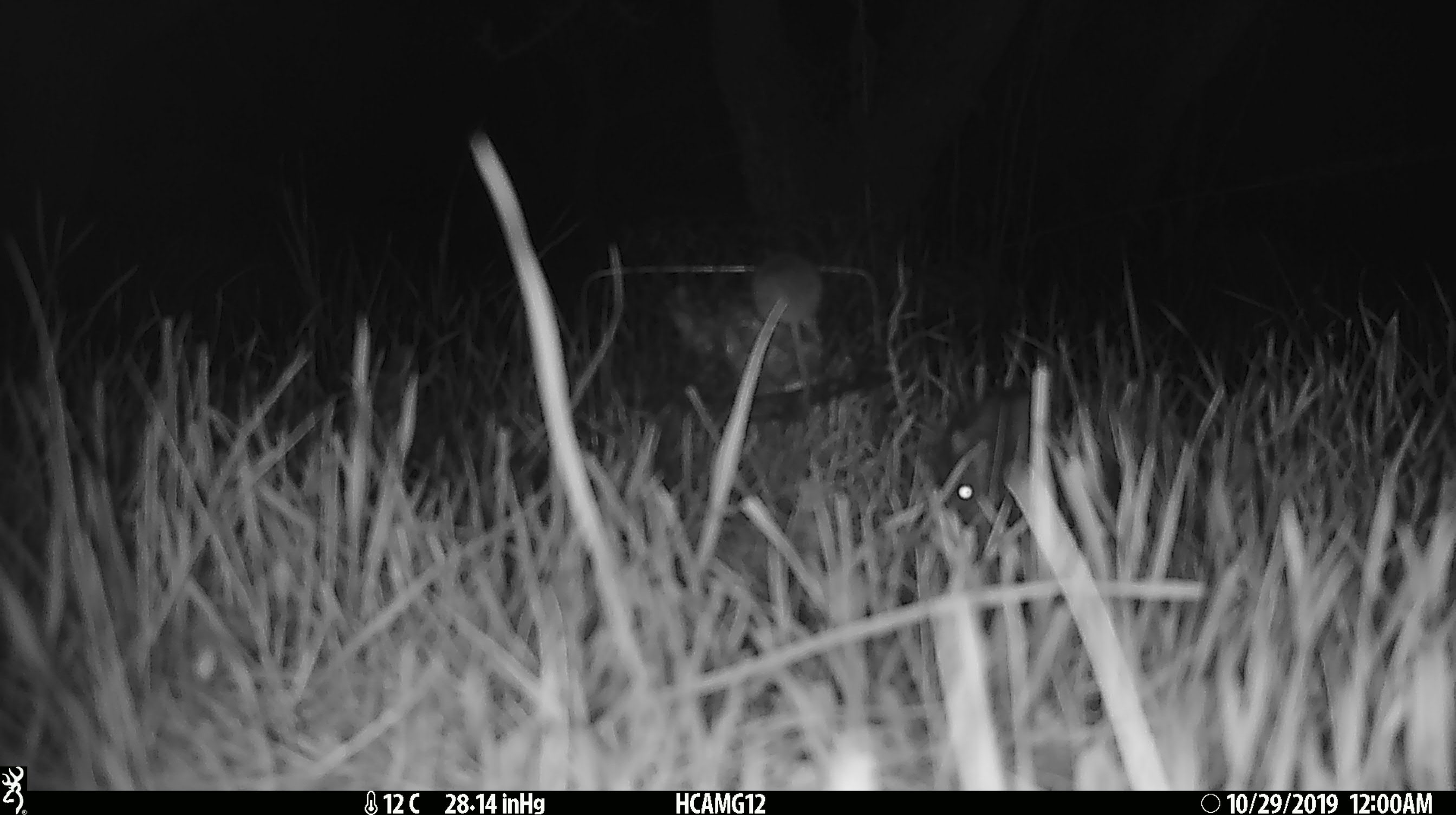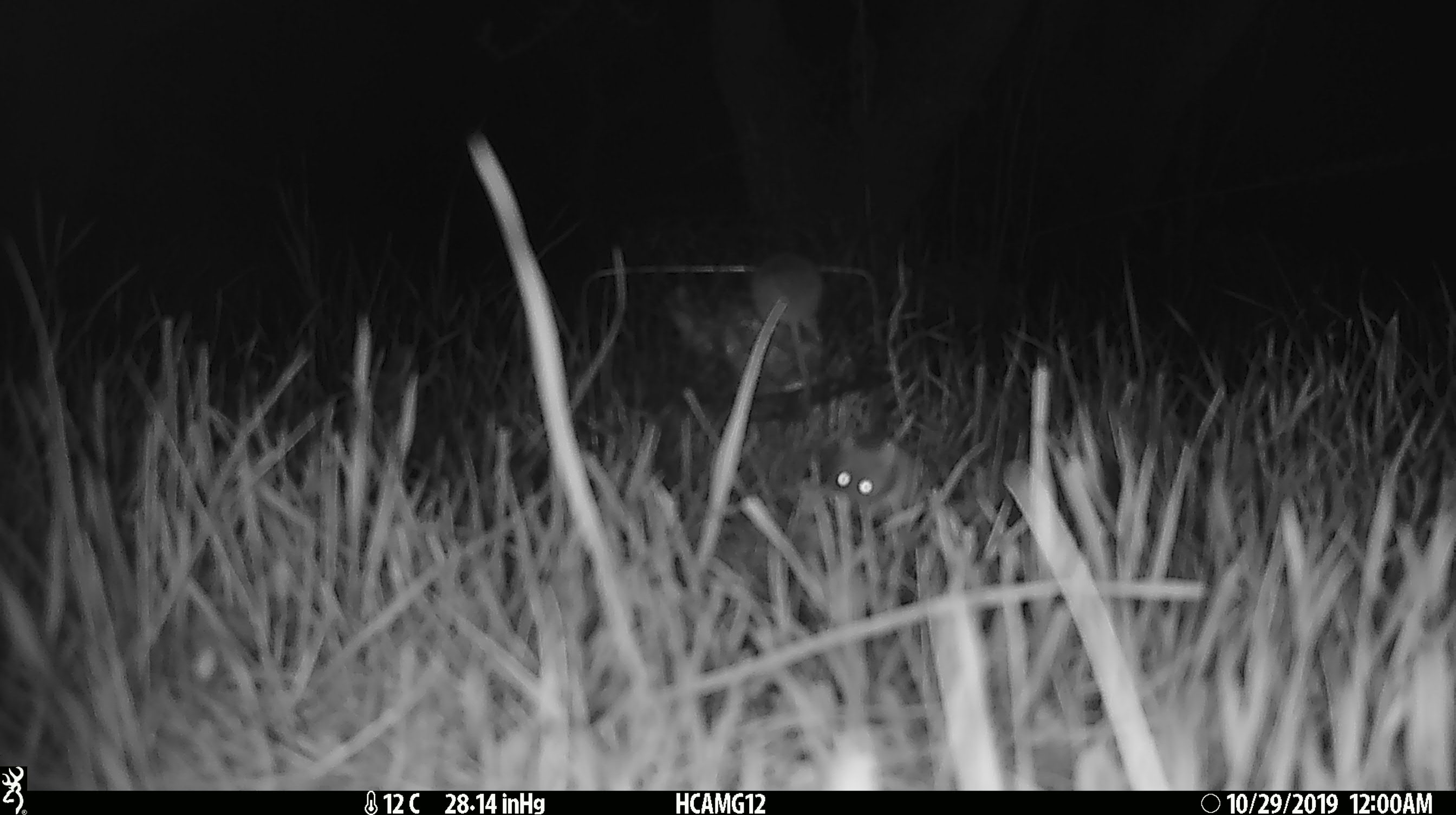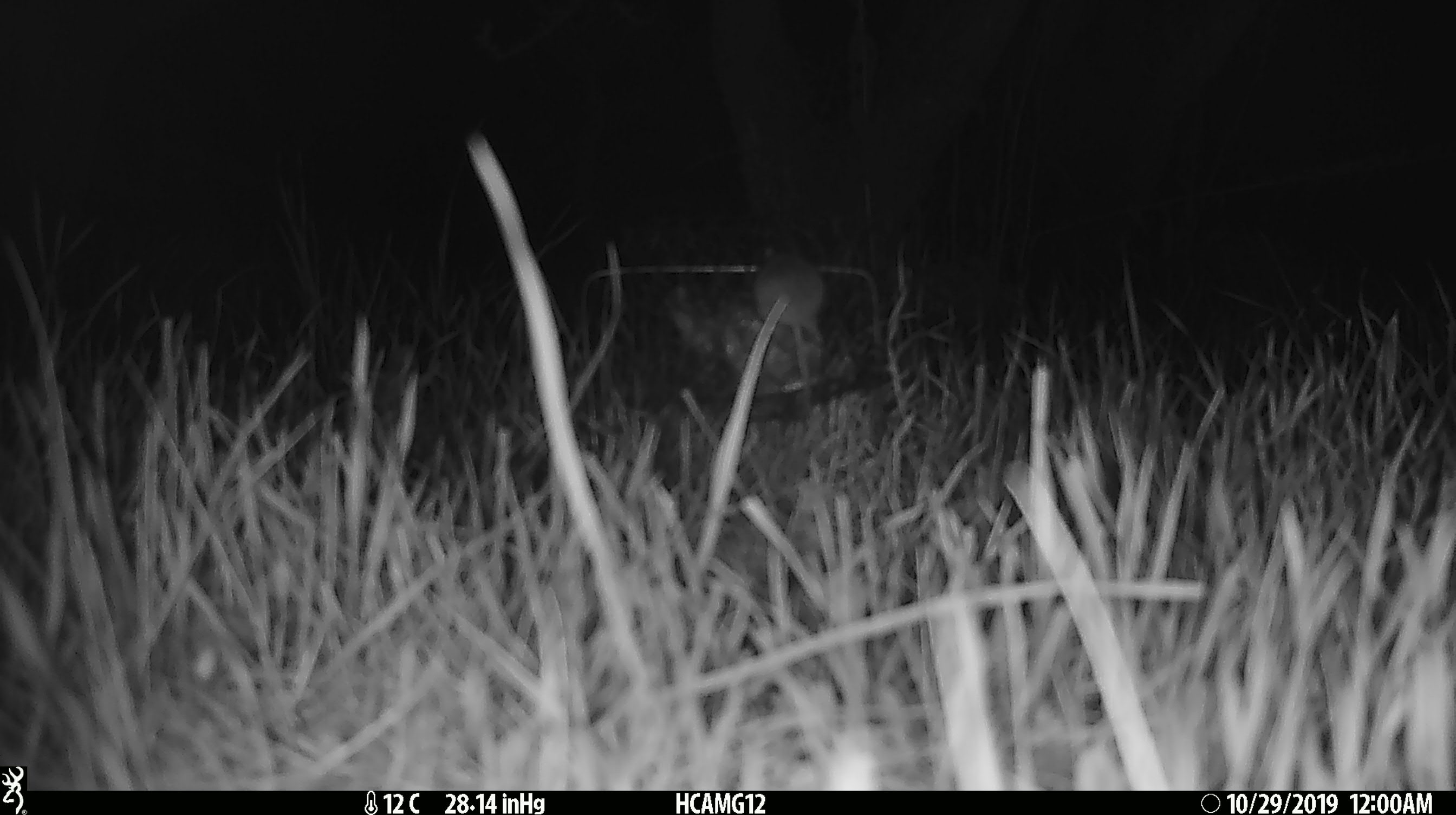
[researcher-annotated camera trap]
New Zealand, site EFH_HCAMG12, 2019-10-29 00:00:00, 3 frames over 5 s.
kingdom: Animalia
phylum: Chordata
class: Mammalia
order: Rodentia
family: Muridae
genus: Mus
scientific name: Mus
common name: mouse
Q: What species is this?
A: Mouse (Mus).